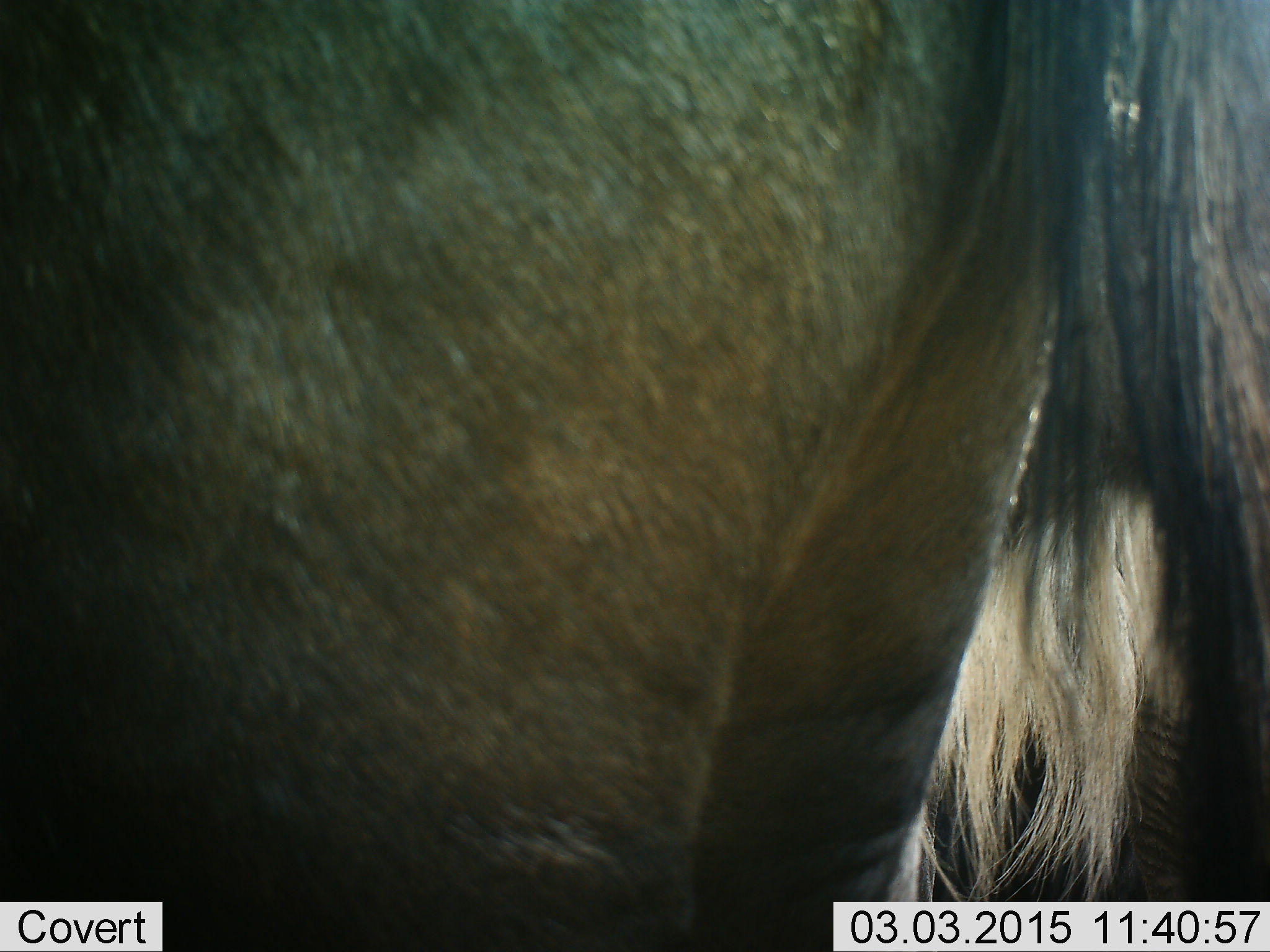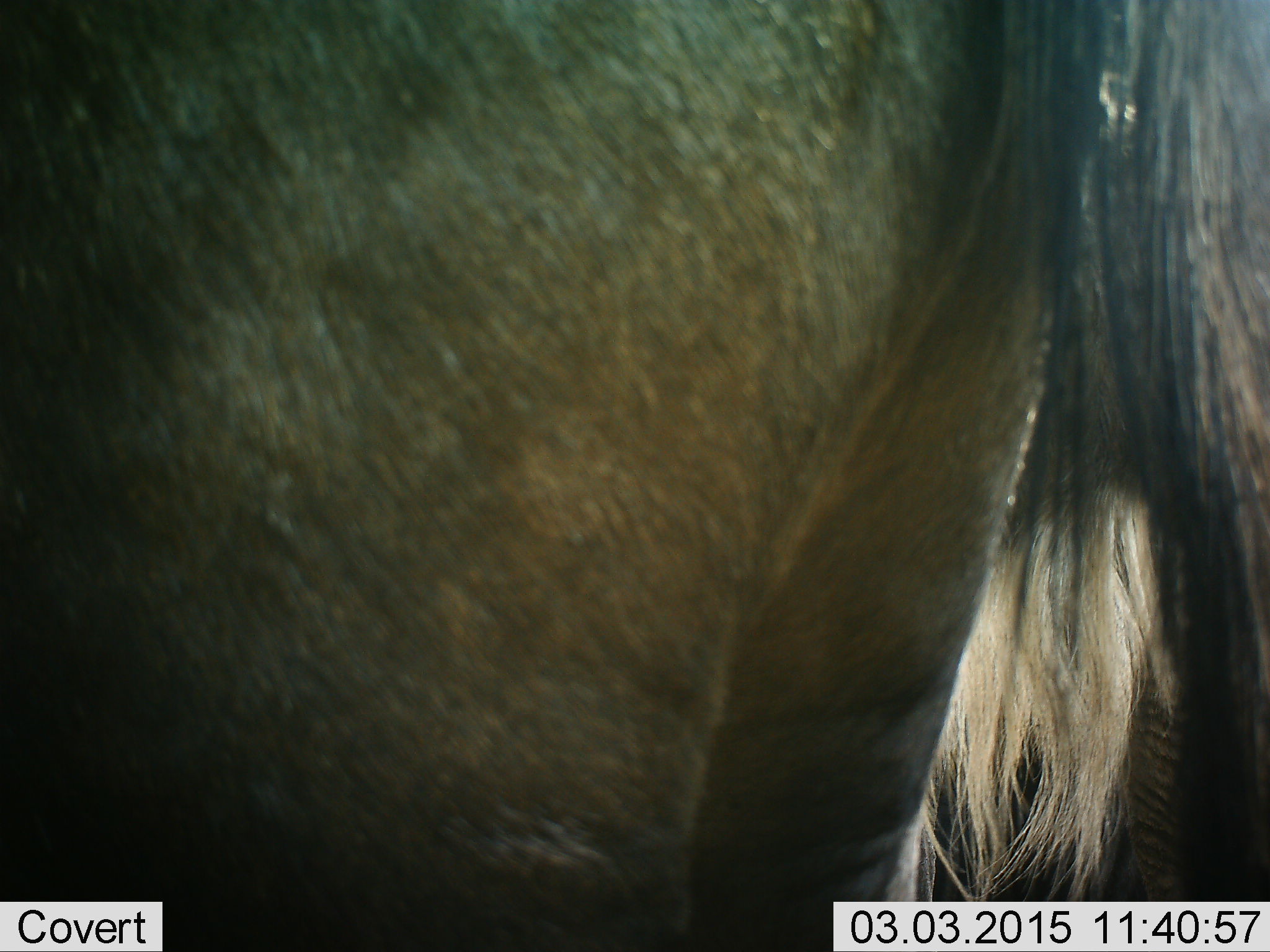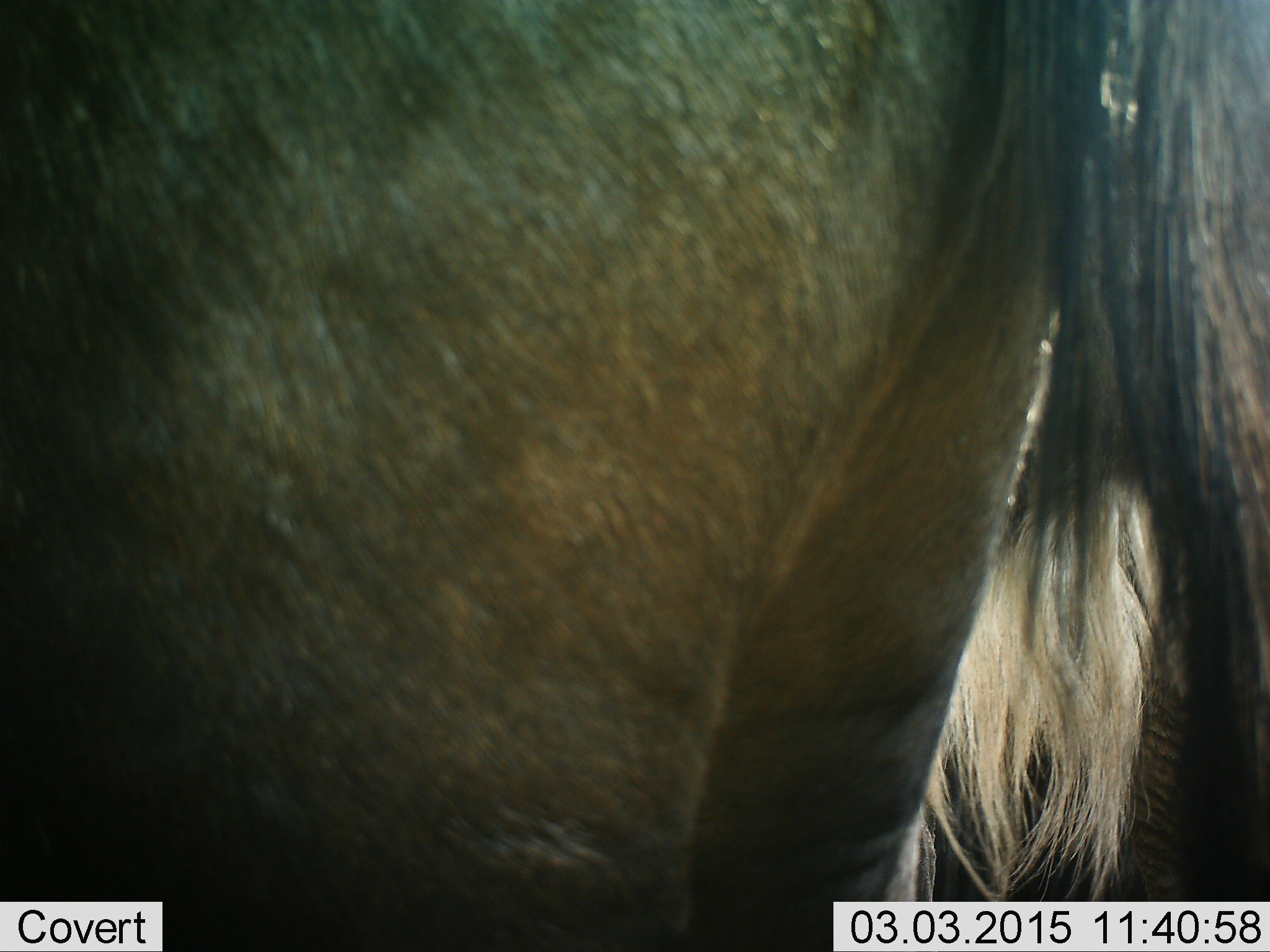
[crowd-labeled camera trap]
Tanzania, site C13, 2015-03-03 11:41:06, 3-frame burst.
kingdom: Animalia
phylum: Chordata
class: Mammalia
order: Artiodactyla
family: Bovidae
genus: Connochaetes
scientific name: Connochaetes taurinus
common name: blue wildebeest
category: wildebeest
Wildebeest (blue wildebeest) (Connochaetes taurinus), count 1. Behavior (volunteer vote fractions): standing 100%, resting 0%, moving 0%, interacting 0%. Young present (vote fraction): 0%. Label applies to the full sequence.